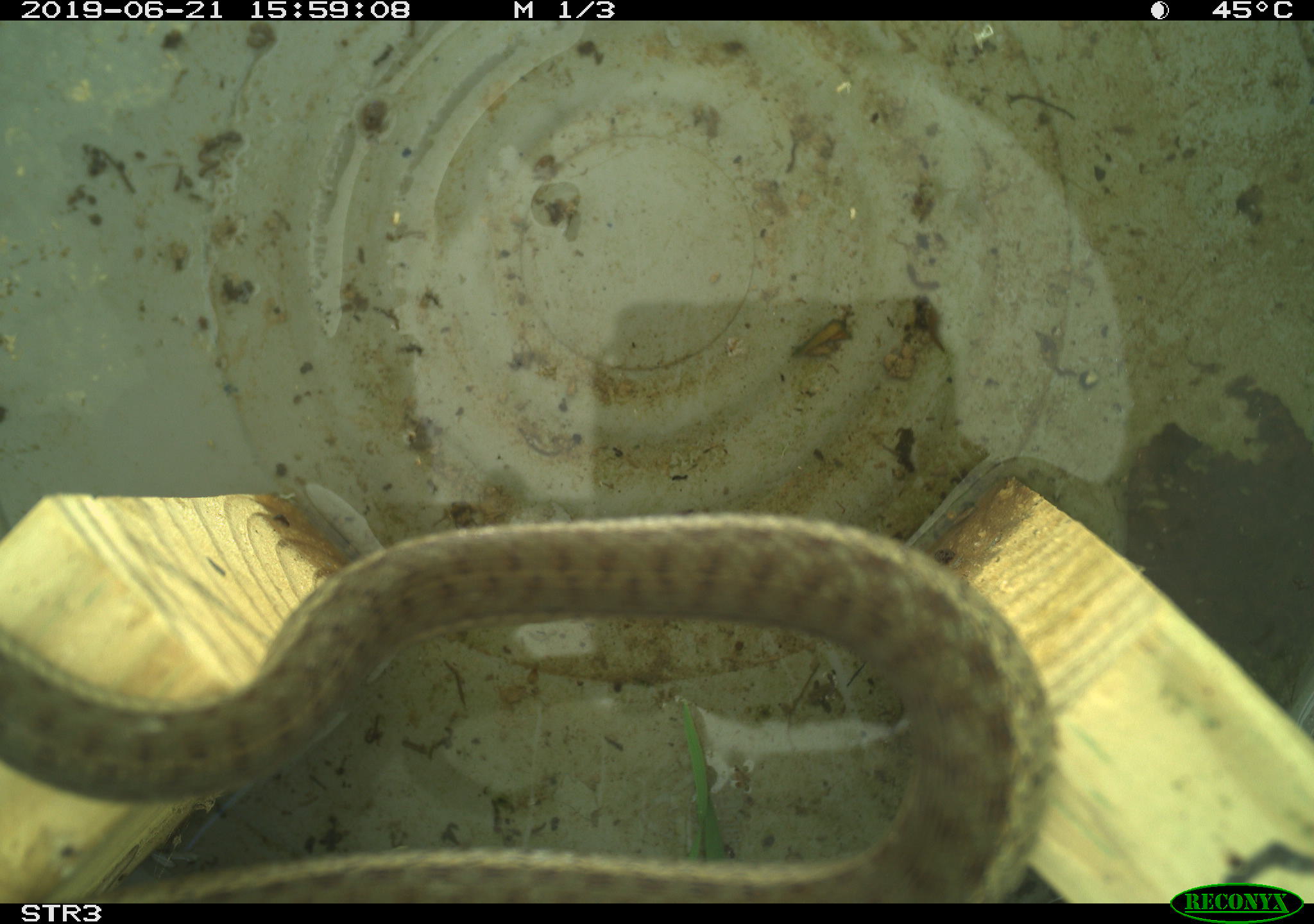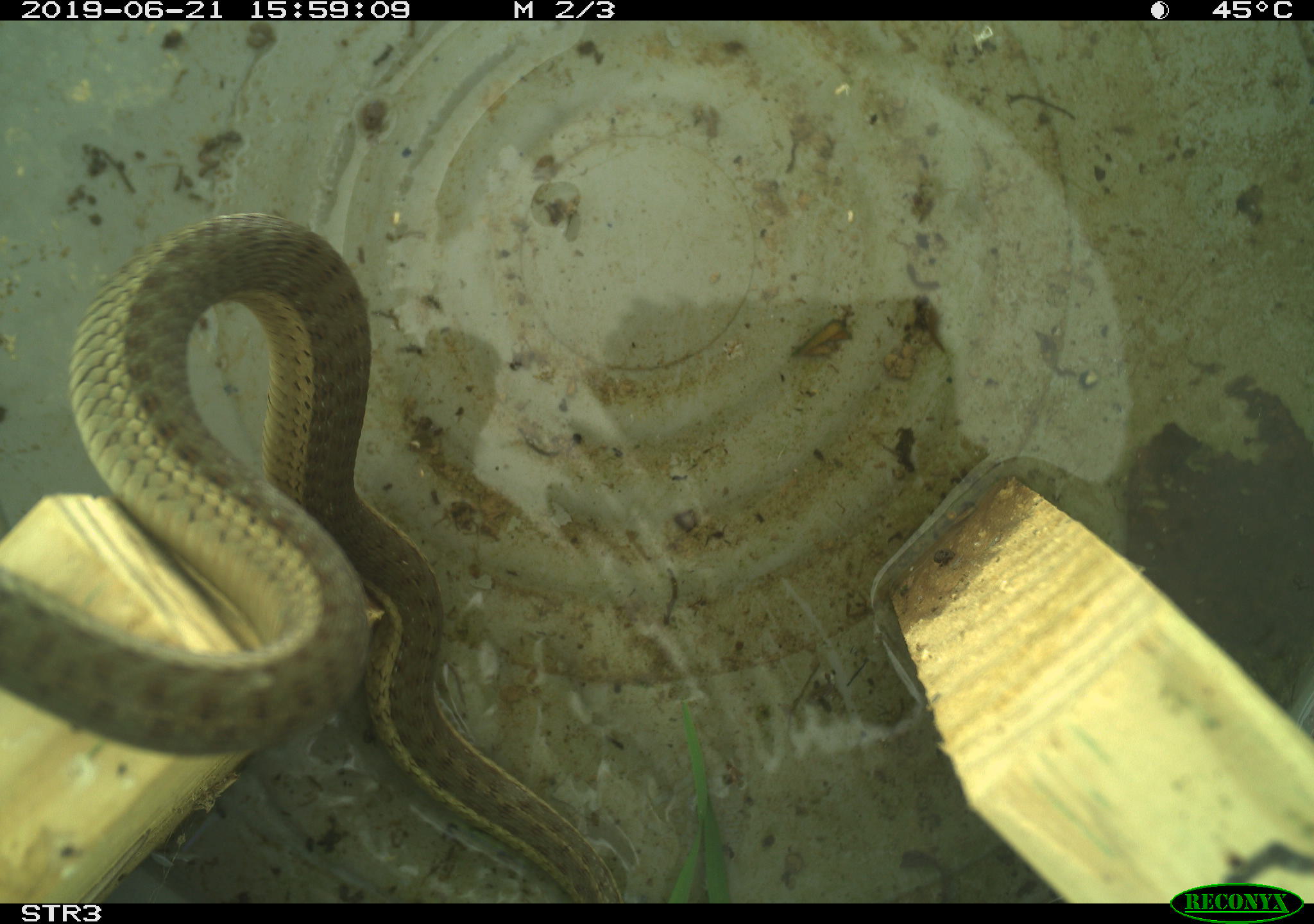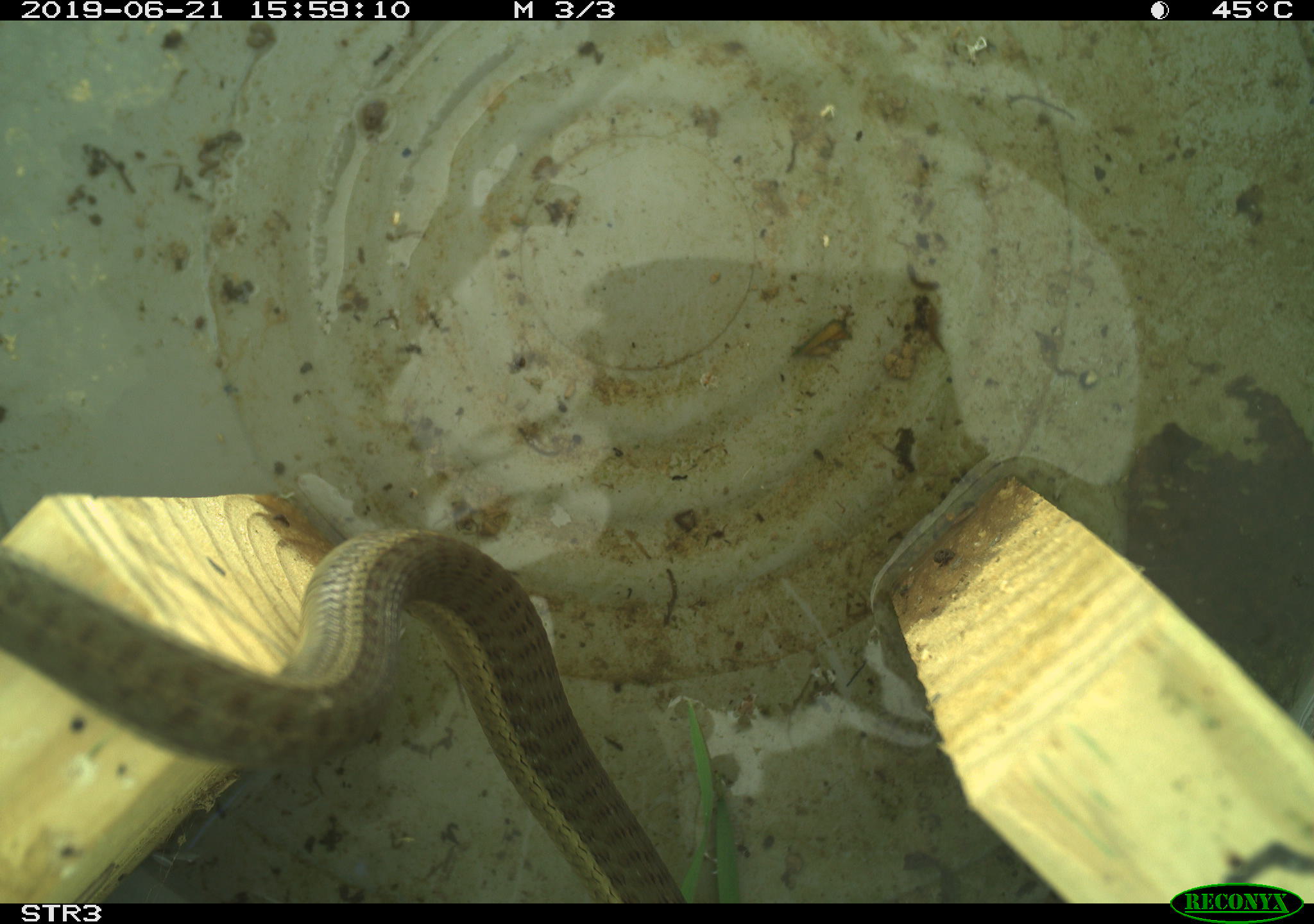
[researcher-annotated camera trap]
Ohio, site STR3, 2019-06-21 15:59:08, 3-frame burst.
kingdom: Animalia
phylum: Chordata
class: Reptilia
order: Squamata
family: Colubridae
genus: Thamnophis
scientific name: Thamnophis sirtalis sirtalis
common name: eastern gartersnake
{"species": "eastern gartersnake (Thamnophis sirtalis sirtalis)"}